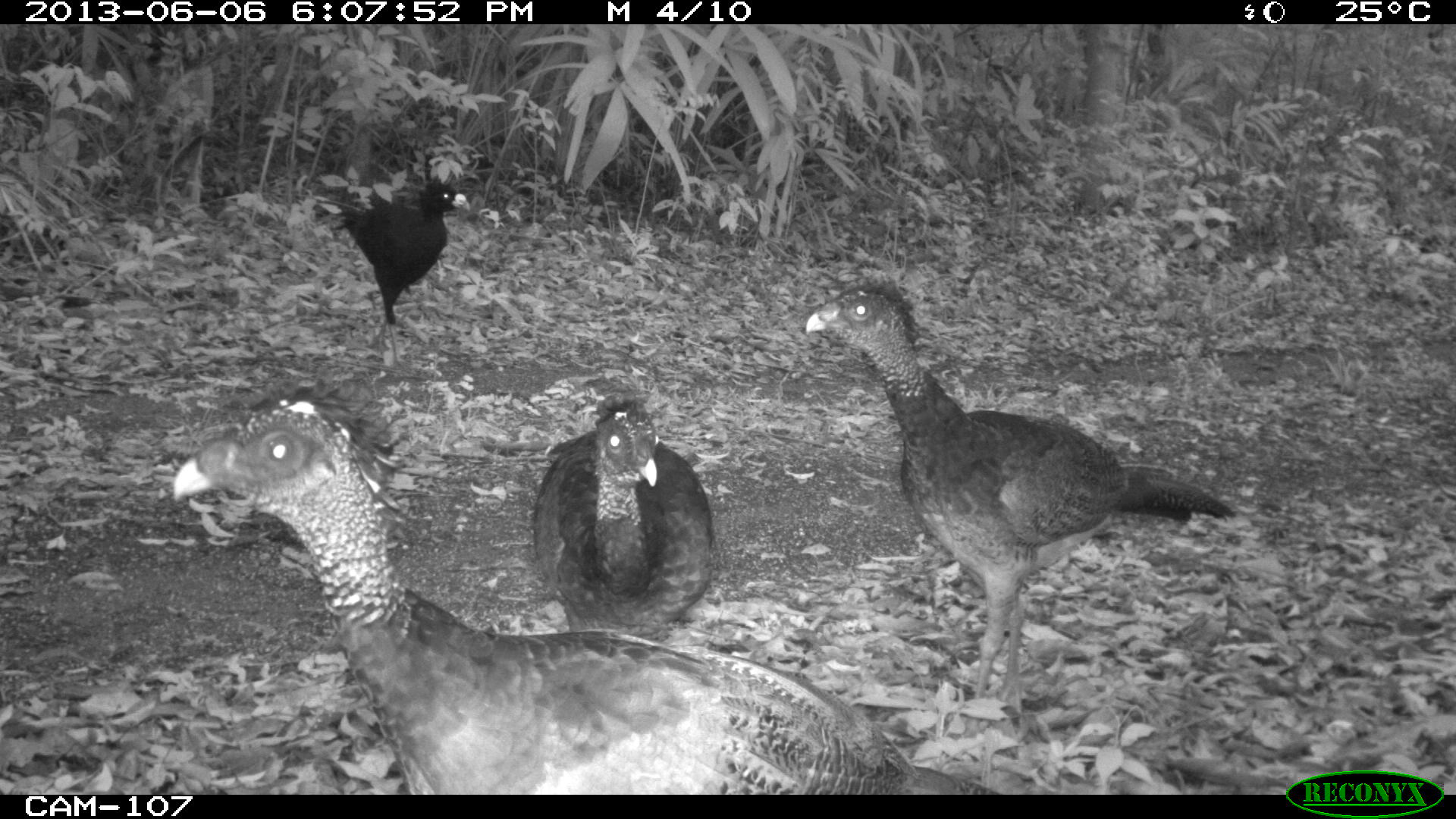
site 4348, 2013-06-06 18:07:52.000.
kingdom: Animalia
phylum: Chordata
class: Aves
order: Galliformes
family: Cracidae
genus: Crax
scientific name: Crax rubra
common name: great curassow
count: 5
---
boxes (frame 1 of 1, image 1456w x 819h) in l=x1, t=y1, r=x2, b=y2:
crax rubra: l=168, t=361, r=998, b=795; l=801, t=272, r=1238, b=717; l=529, t=386, r=720, b=646; l=308, t=173, r=470, b=361